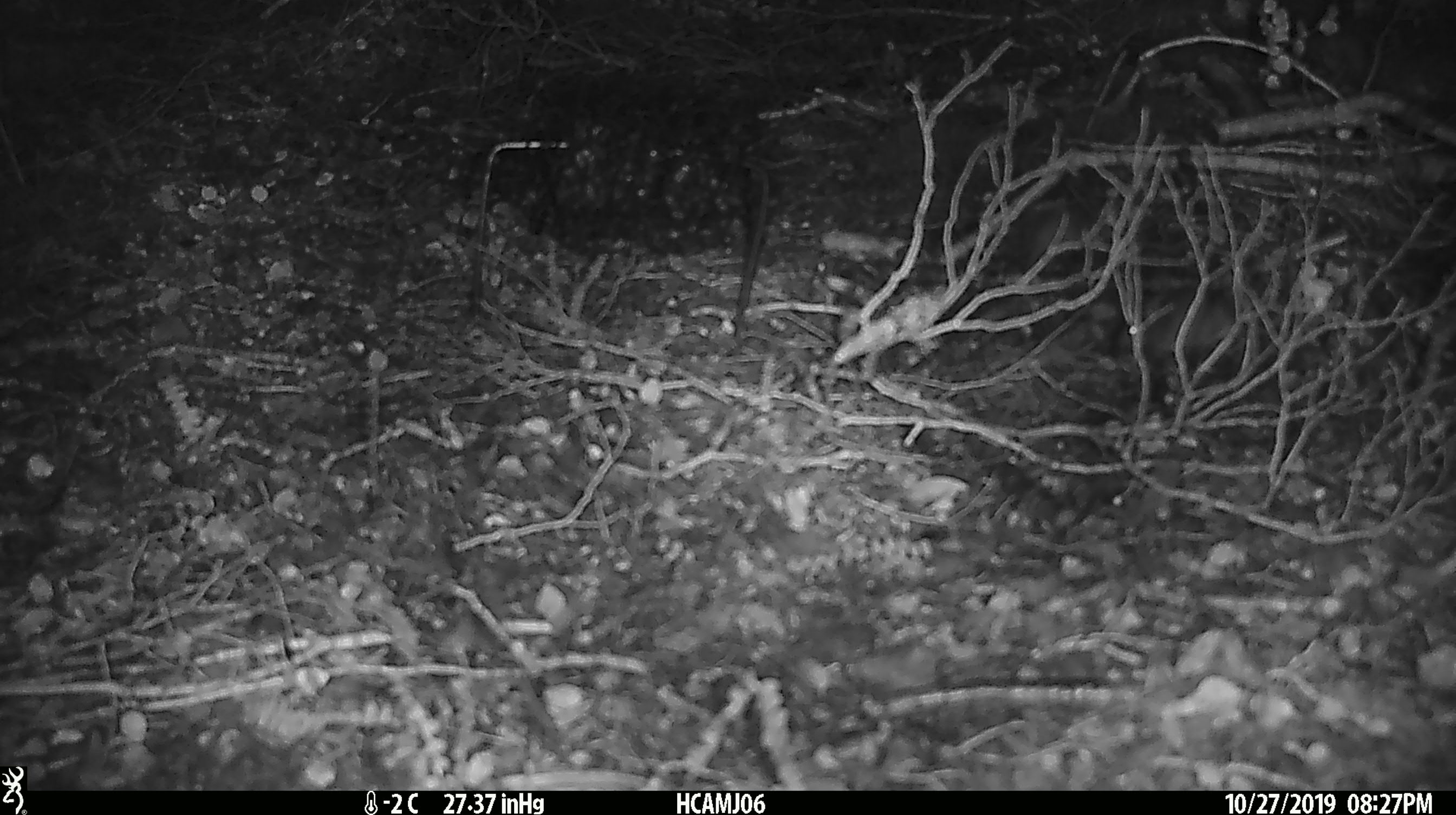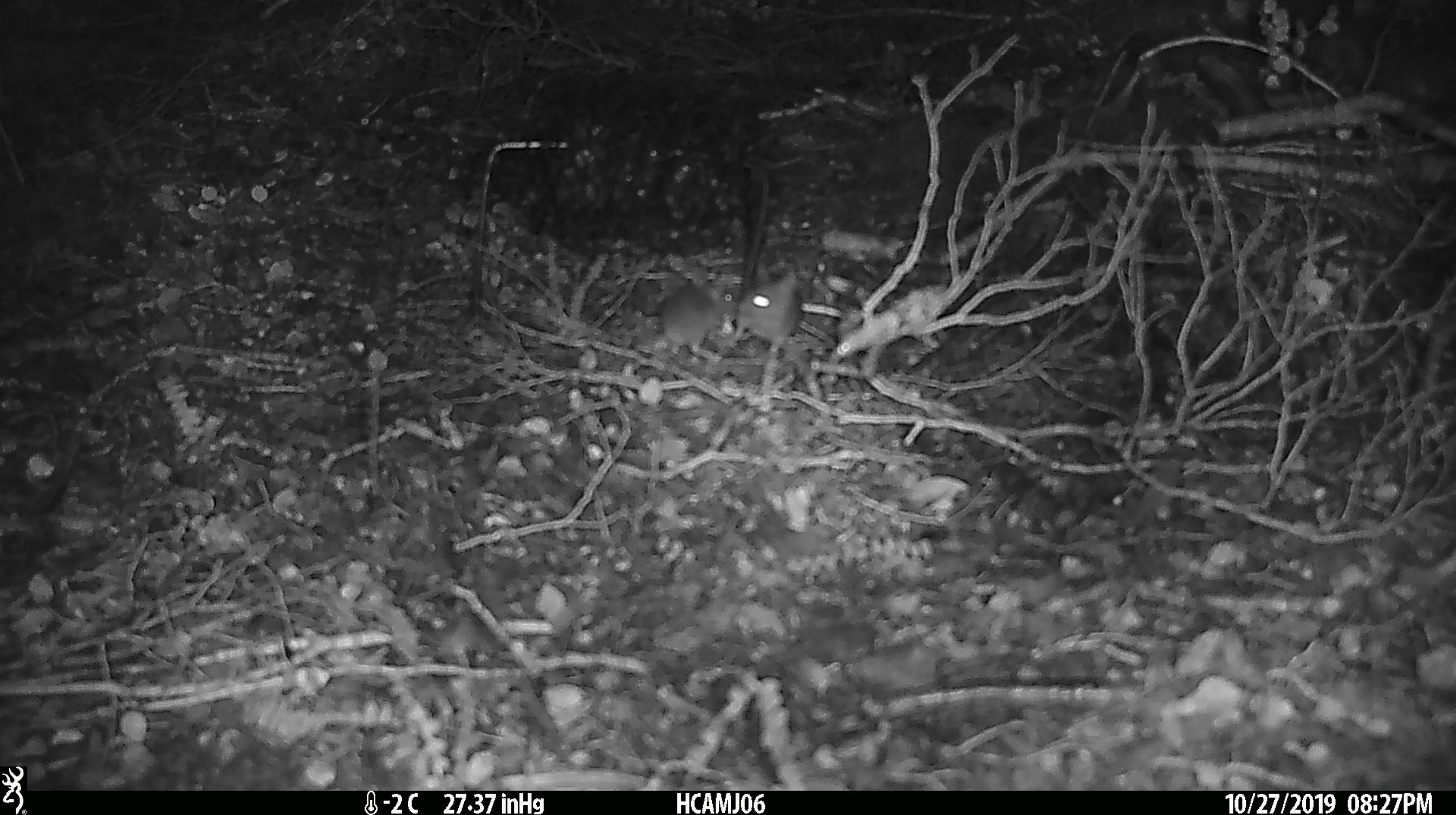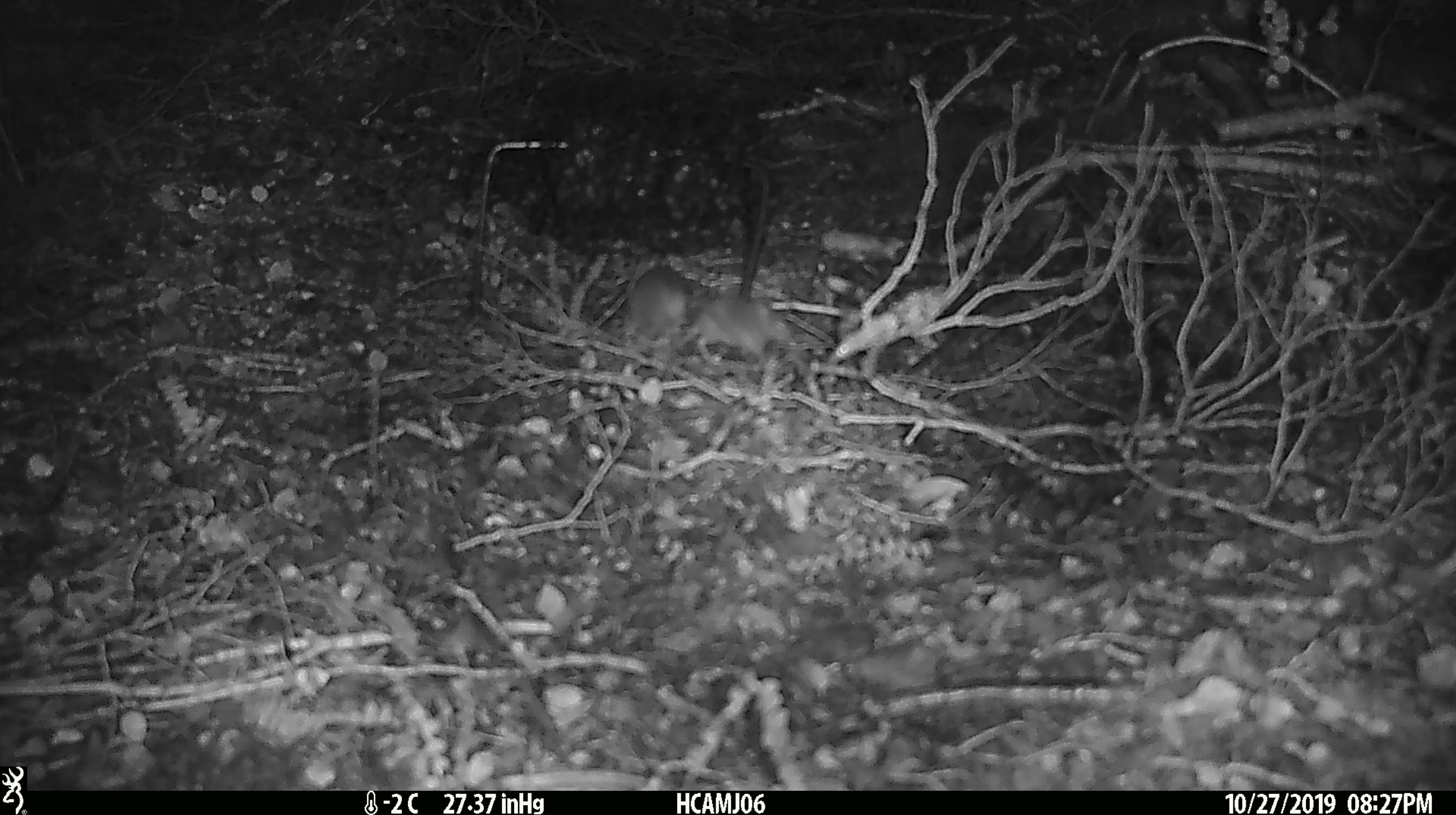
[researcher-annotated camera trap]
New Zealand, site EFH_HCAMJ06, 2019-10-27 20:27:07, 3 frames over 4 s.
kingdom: Animalia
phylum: Chordata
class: Mammalia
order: Rodentia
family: Muridae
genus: Mus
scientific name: Mus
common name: mouse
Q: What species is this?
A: Mouse (Mus).